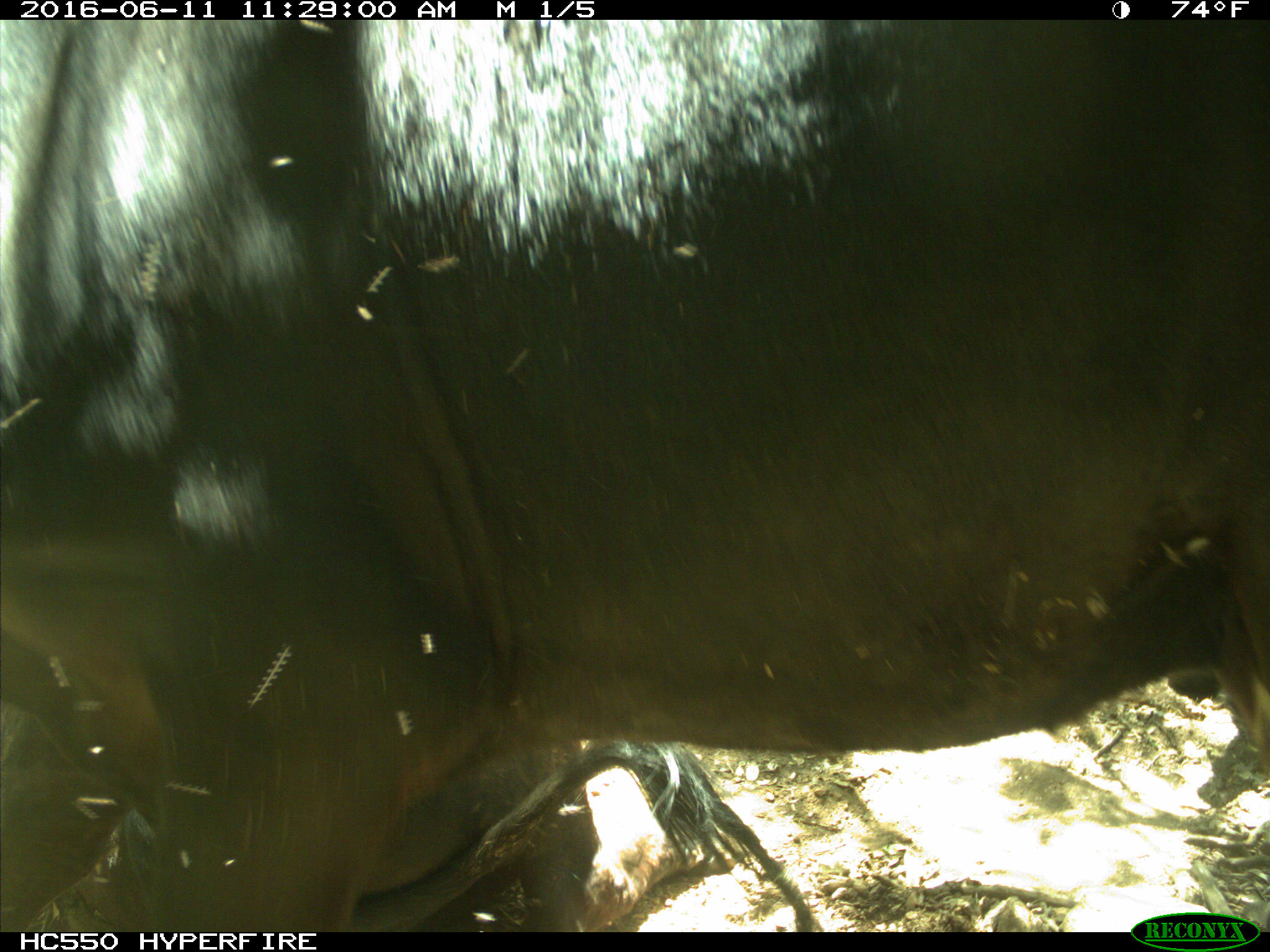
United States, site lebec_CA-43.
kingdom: Animalia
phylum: Chordata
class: Mammalia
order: Artiodactyla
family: Bovidae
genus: Bos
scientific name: Bos taurus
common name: domestic cow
Bos taurus (domestic cow).